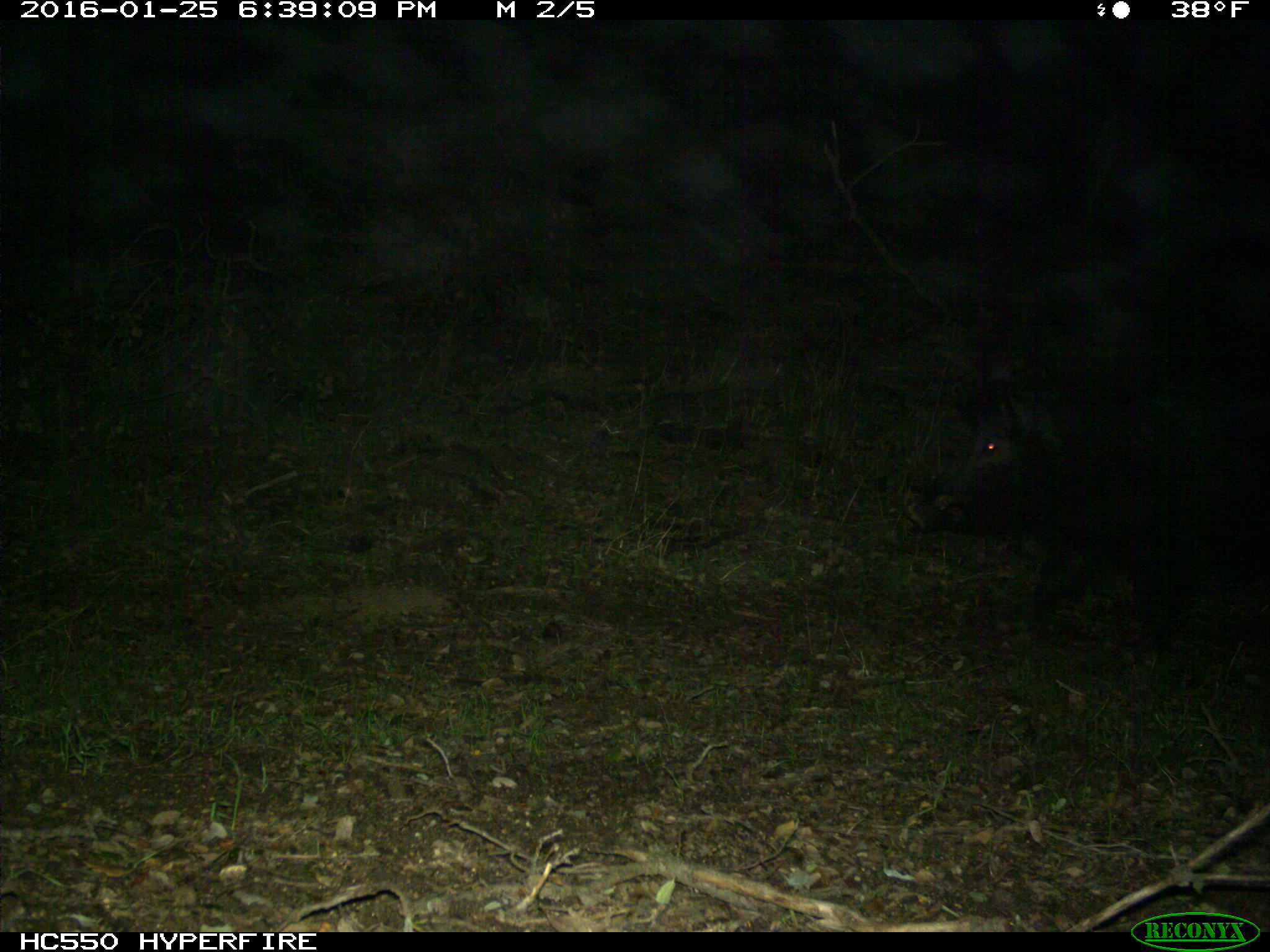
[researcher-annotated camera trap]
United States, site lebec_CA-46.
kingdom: Animalia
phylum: Chordata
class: Mammalia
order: Artiodactyla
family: Suidae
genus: Sus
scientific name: Sus scrofa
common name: wild boar